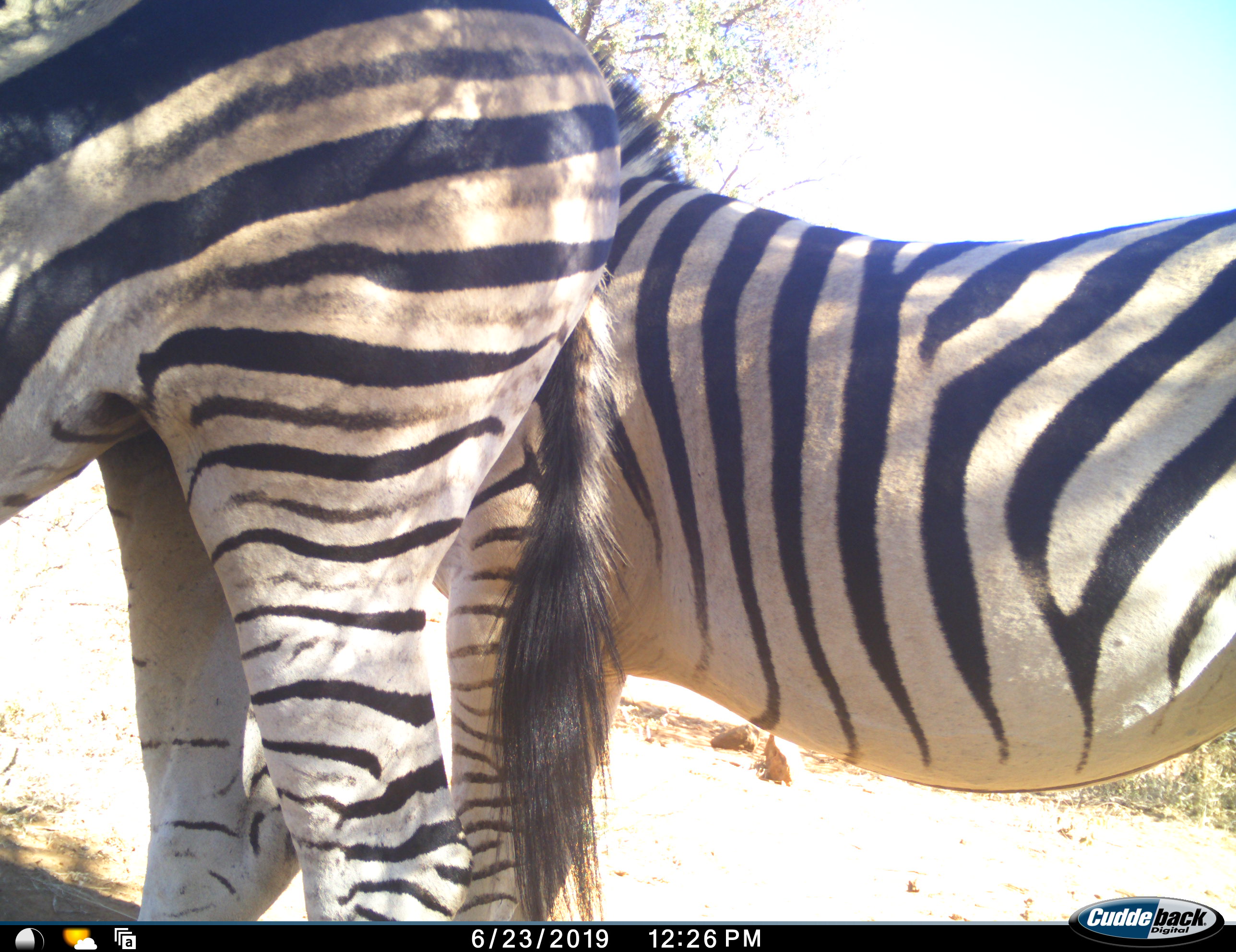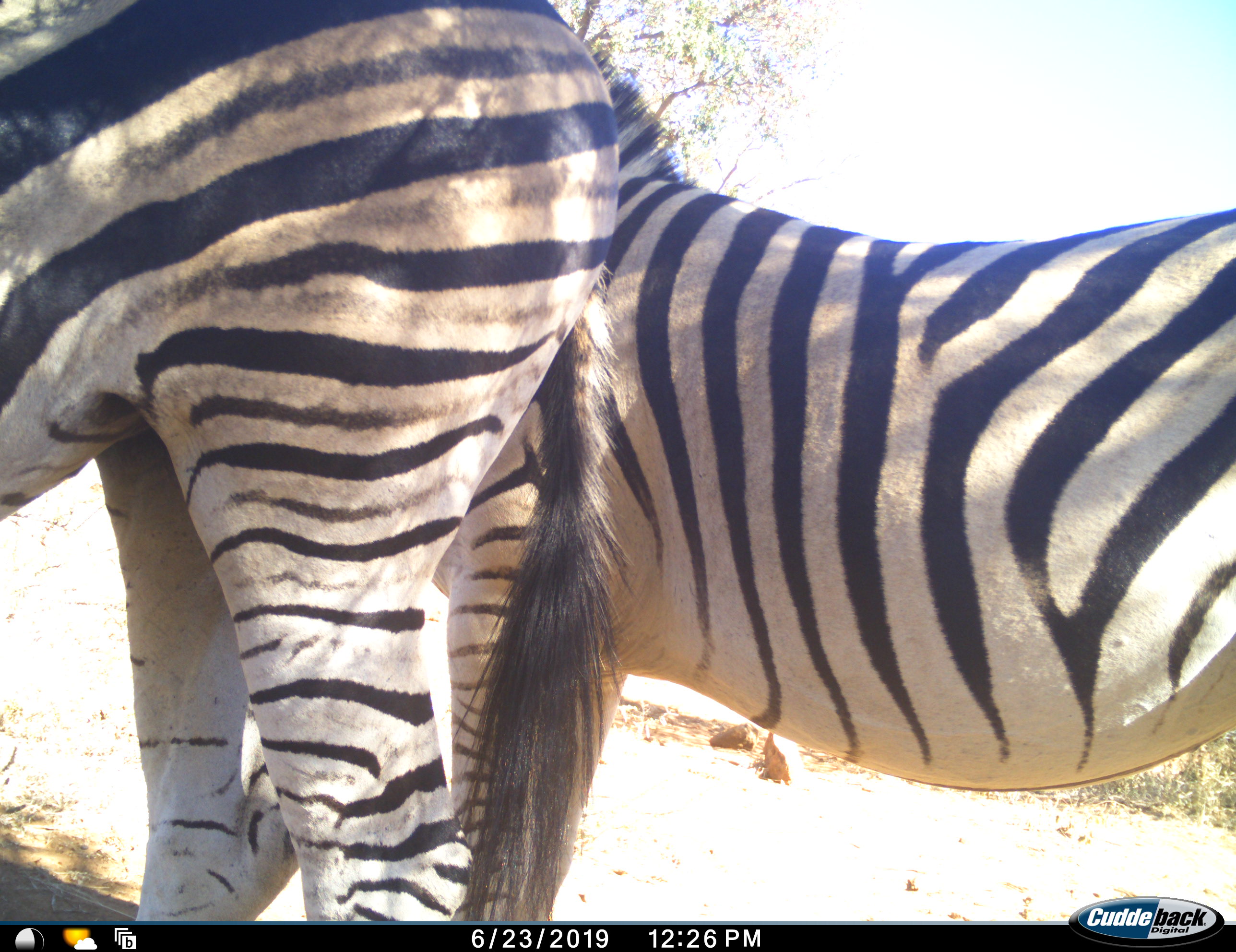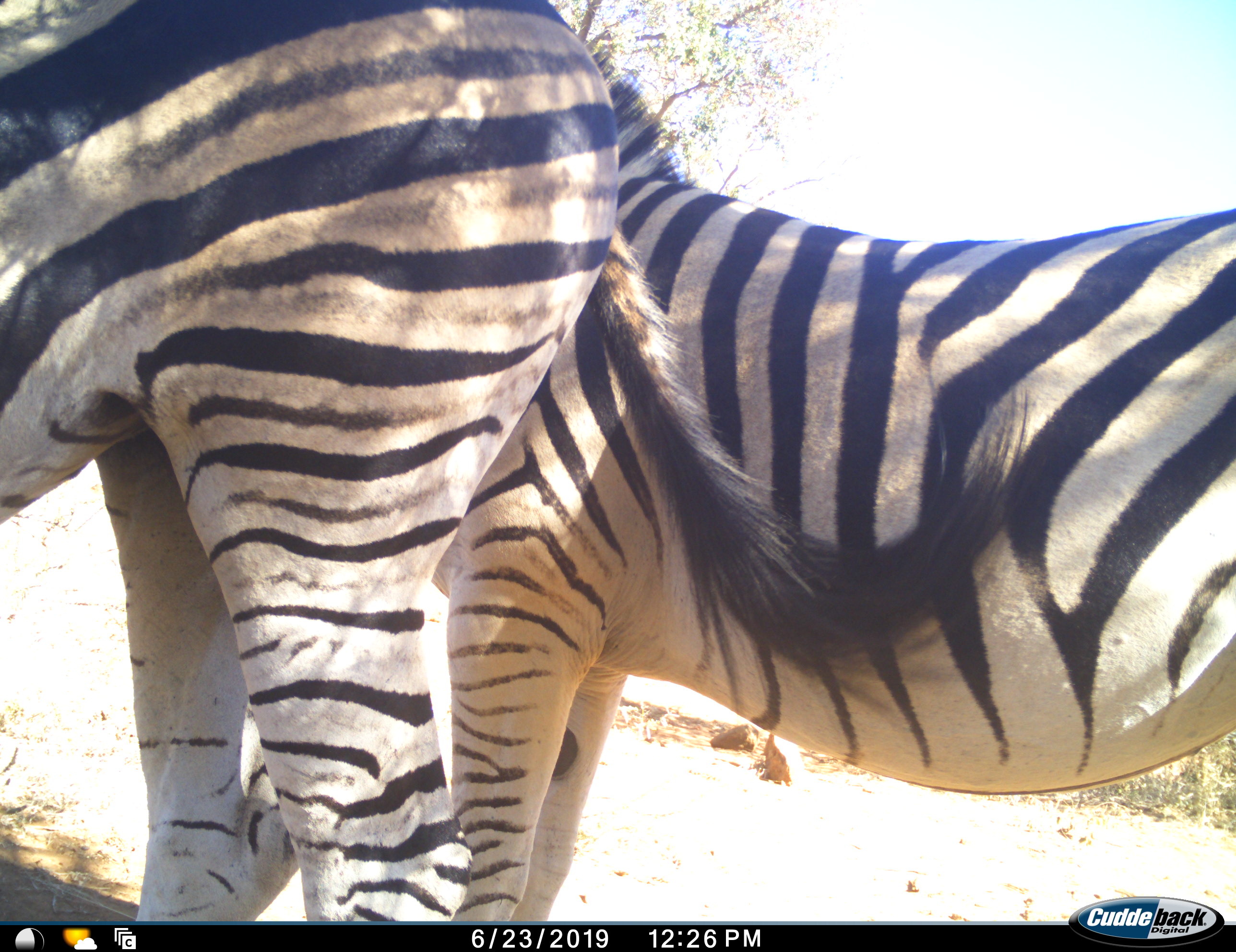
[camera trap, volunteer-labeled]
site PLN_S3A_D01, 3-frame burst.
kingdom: Animalia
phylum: Chordata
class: Mammalia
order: Perissodactyla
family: Equidae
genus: Equus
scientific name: Equus quagga burchellii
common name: burchell's zebra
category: zebraburchells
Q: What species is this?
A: Zebraburchells (burchell's zebra) (Equus quagga burchellii).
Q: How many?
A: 2.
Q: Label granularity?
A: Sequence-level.